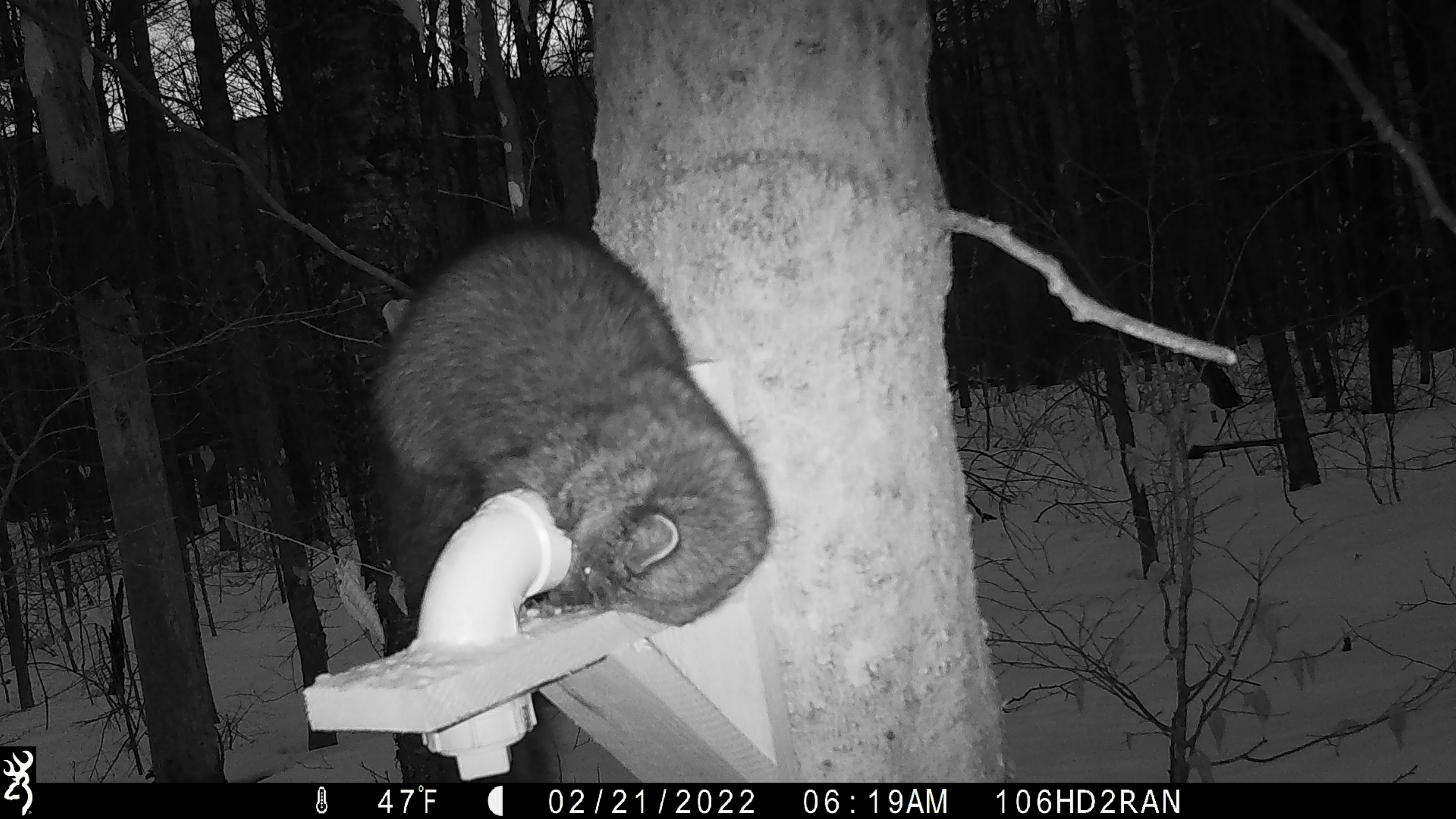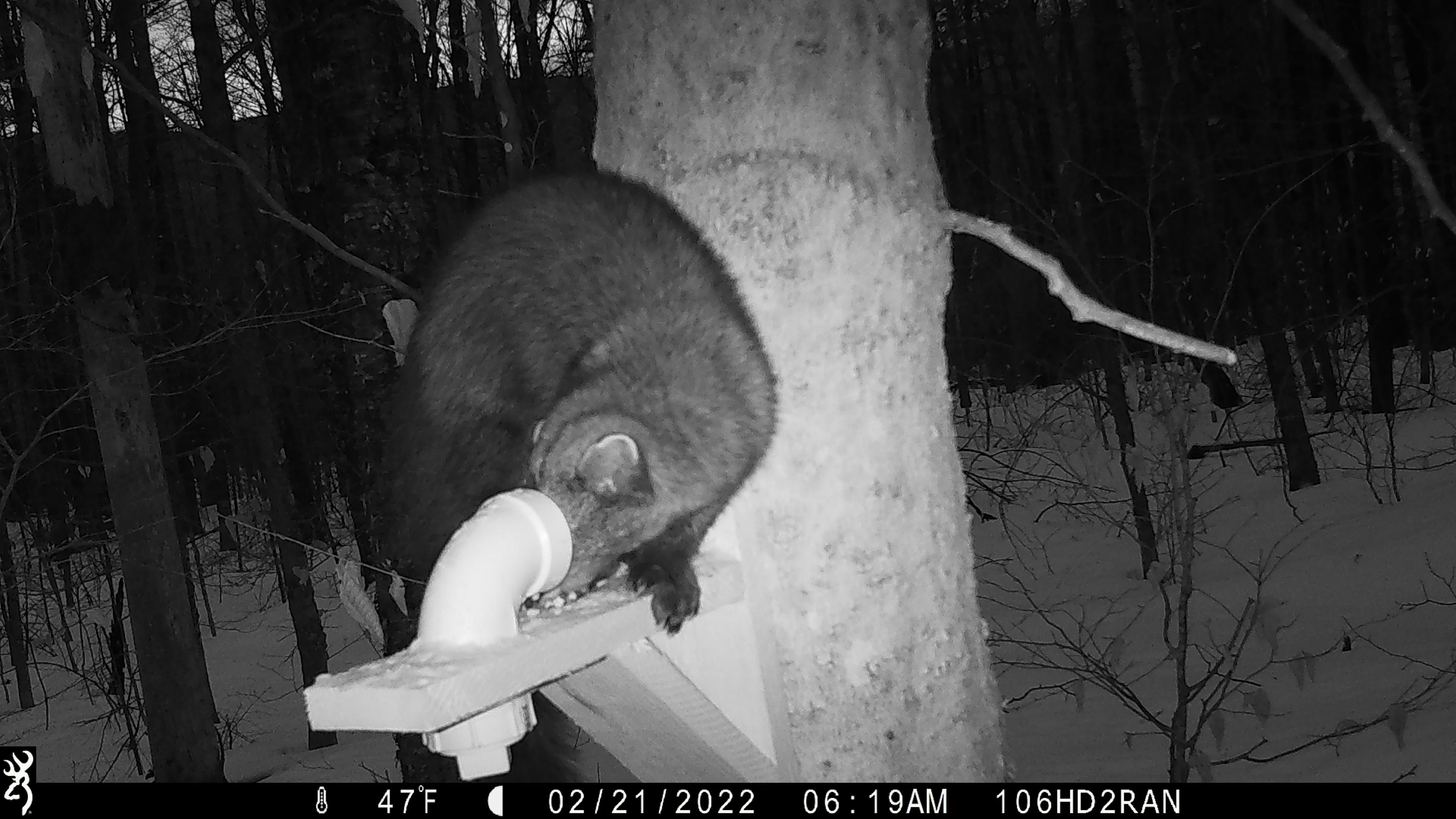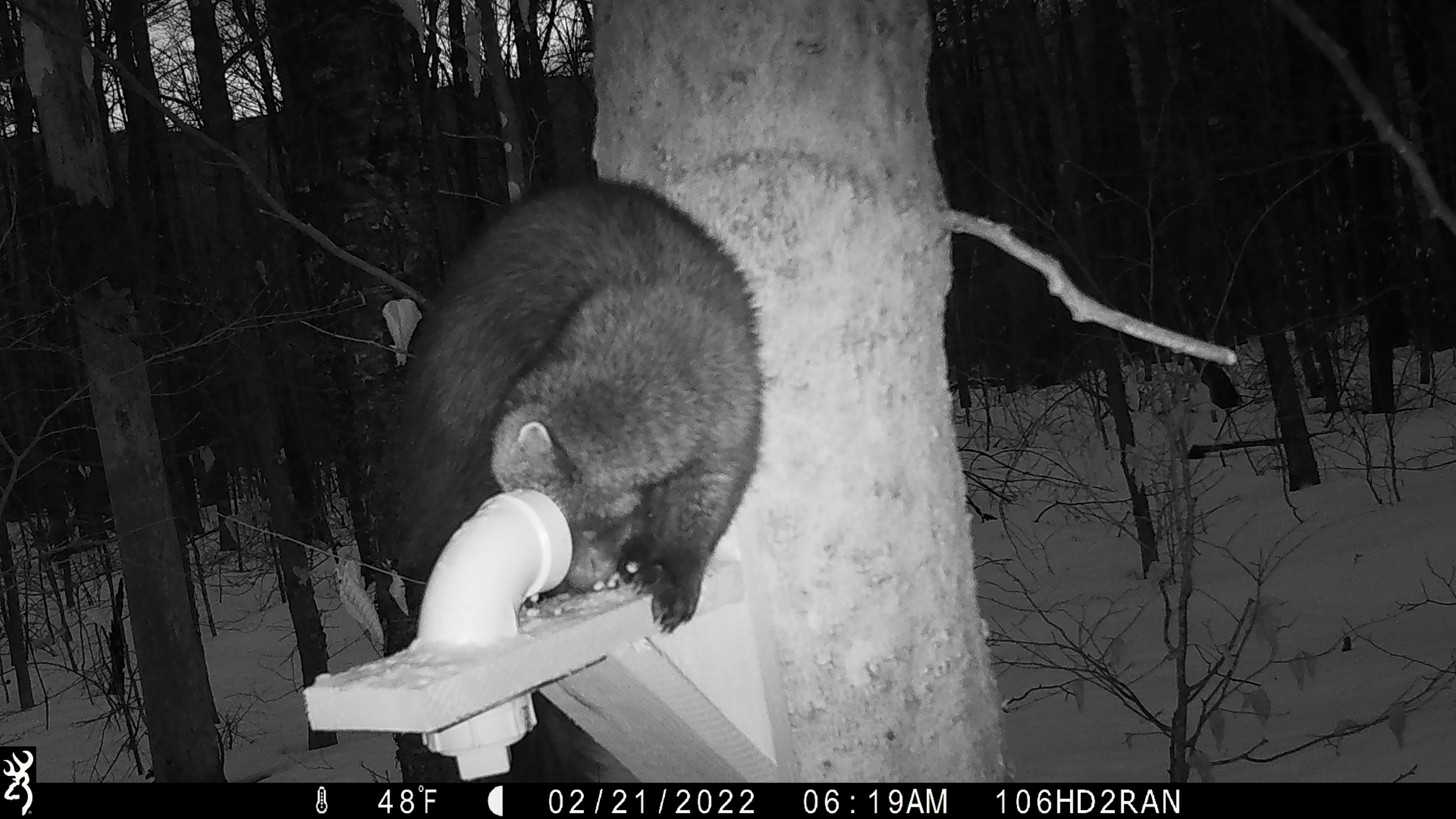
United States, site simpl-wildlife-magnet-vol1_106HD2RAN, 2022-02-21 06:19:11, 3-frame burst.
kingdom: Animalia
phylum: Chordata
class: Mammalia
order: Carnivora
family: Mustelidae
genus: Pekania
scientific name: Pekania pennanti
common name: fisher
Fisher (Pekania pennanti).